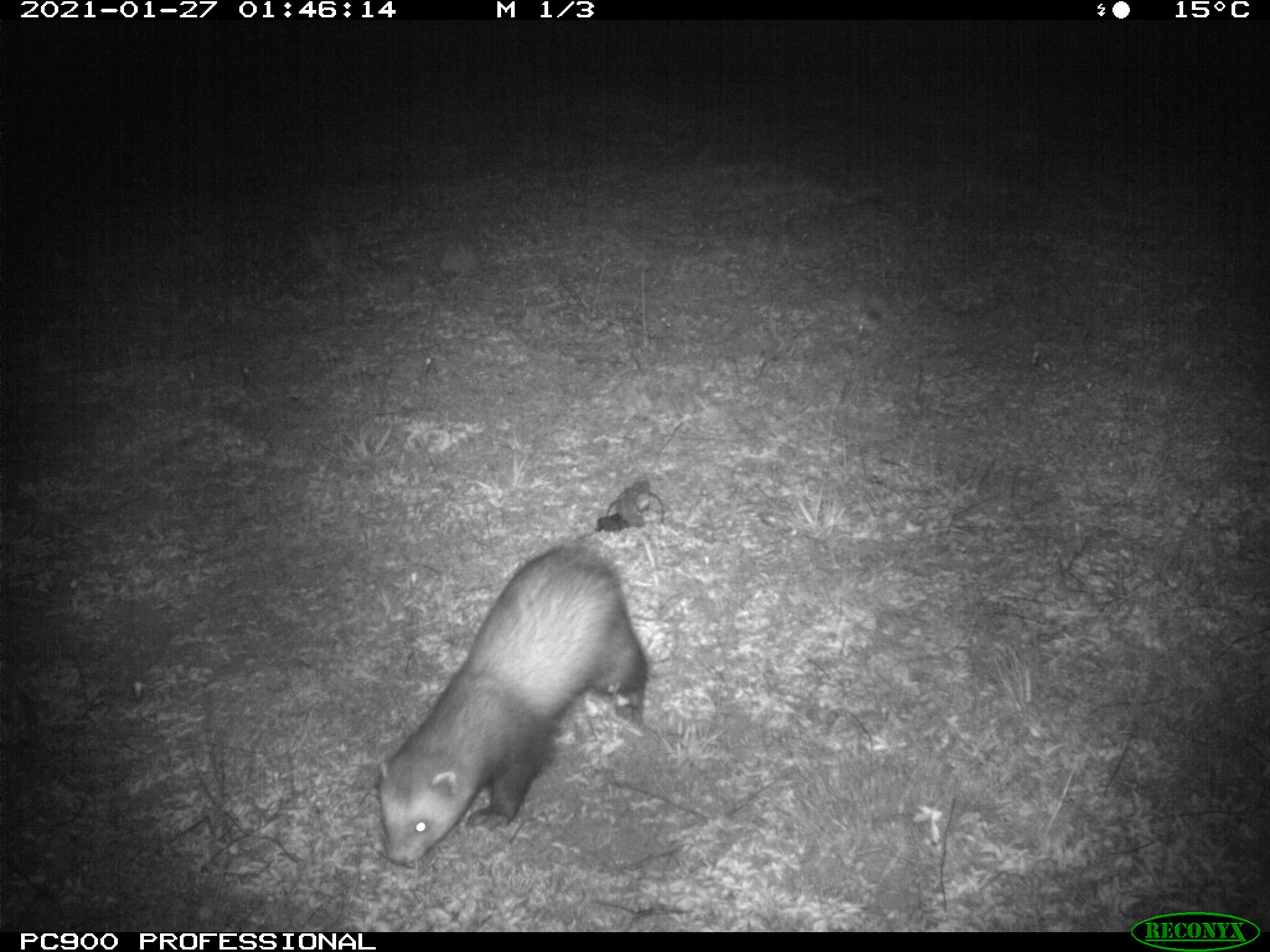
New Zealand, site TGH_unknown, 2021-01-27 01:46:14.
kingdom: Animalia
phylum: Chordata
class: Mammalia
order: Carnivora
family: Mustelidae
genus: Mustela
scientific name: Mustela furo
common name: ferret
Ferret (Mustela furo).